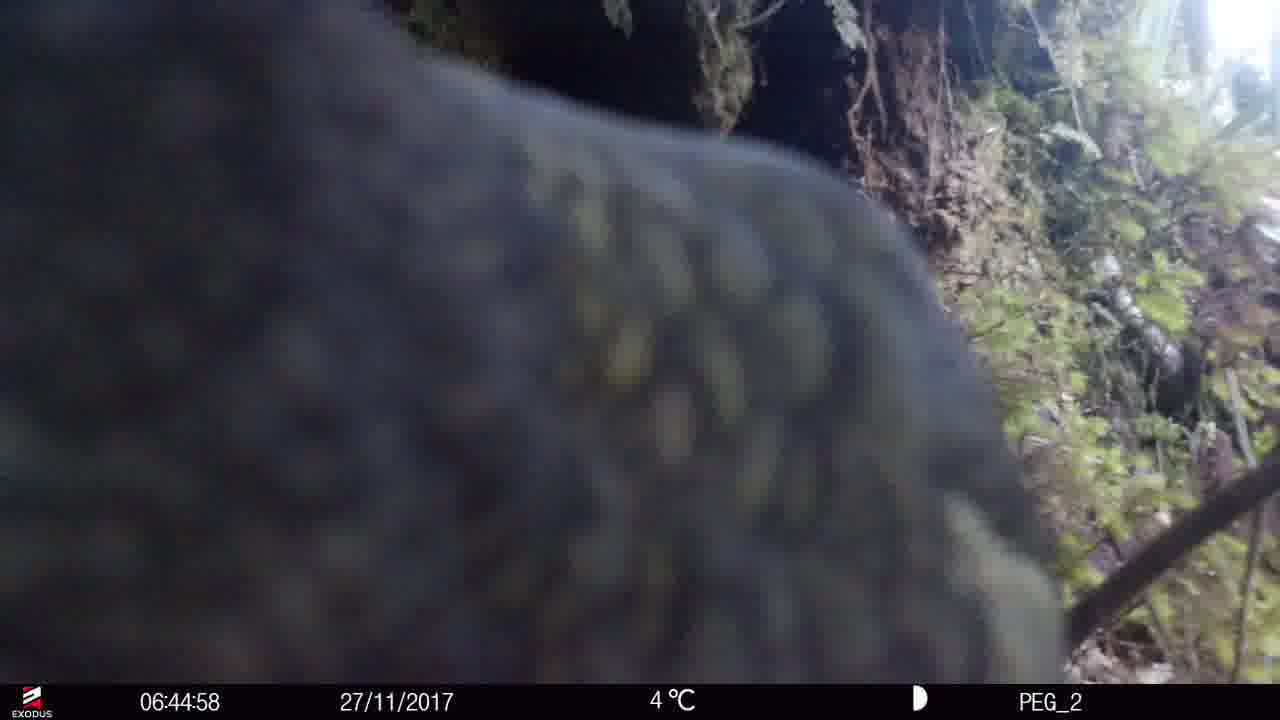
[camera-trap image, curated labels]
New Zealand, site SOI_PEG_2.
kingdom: Animalia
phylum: Chordata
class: Aves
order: Psittaciformes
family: Strigopidae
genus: Nestor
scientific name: Nestor notabilis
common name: kea